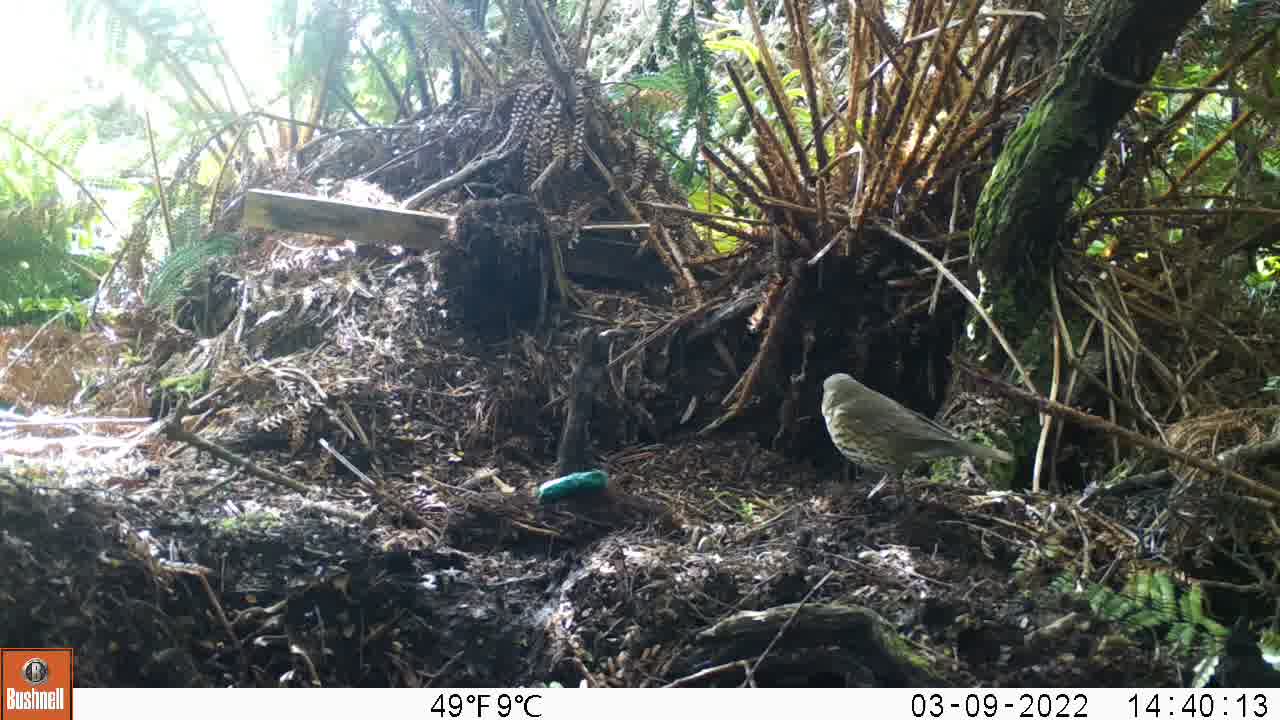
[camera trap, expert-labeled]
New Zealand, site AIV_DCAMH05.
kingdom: Animalia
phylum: Chordata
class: Aves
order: Passeriformes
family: Turdidae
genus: Turdus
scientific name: Turdus philomelos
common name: song thrush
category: thrush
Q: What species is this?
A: Thrush (song thrush) (Turdus philomelos).